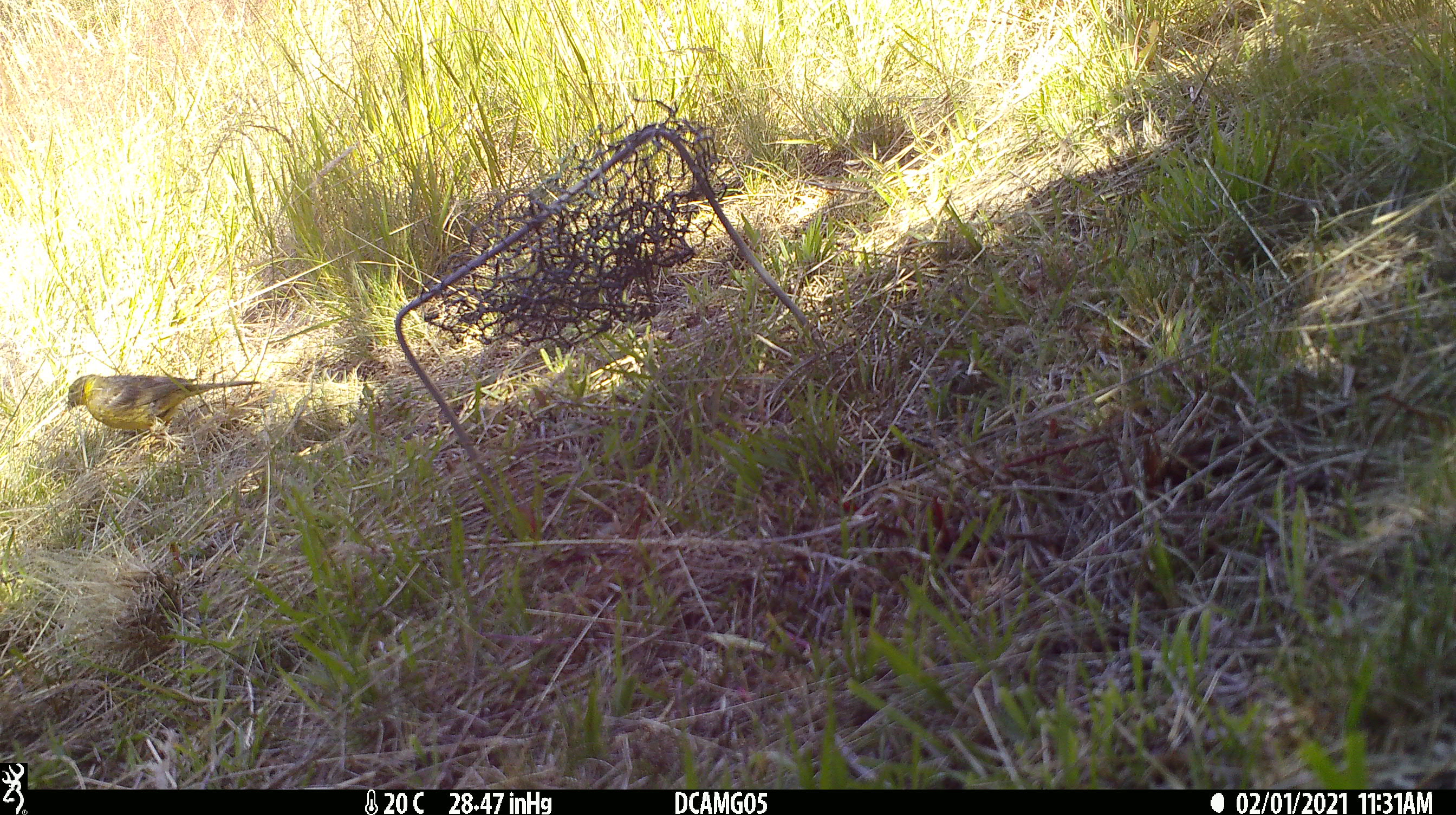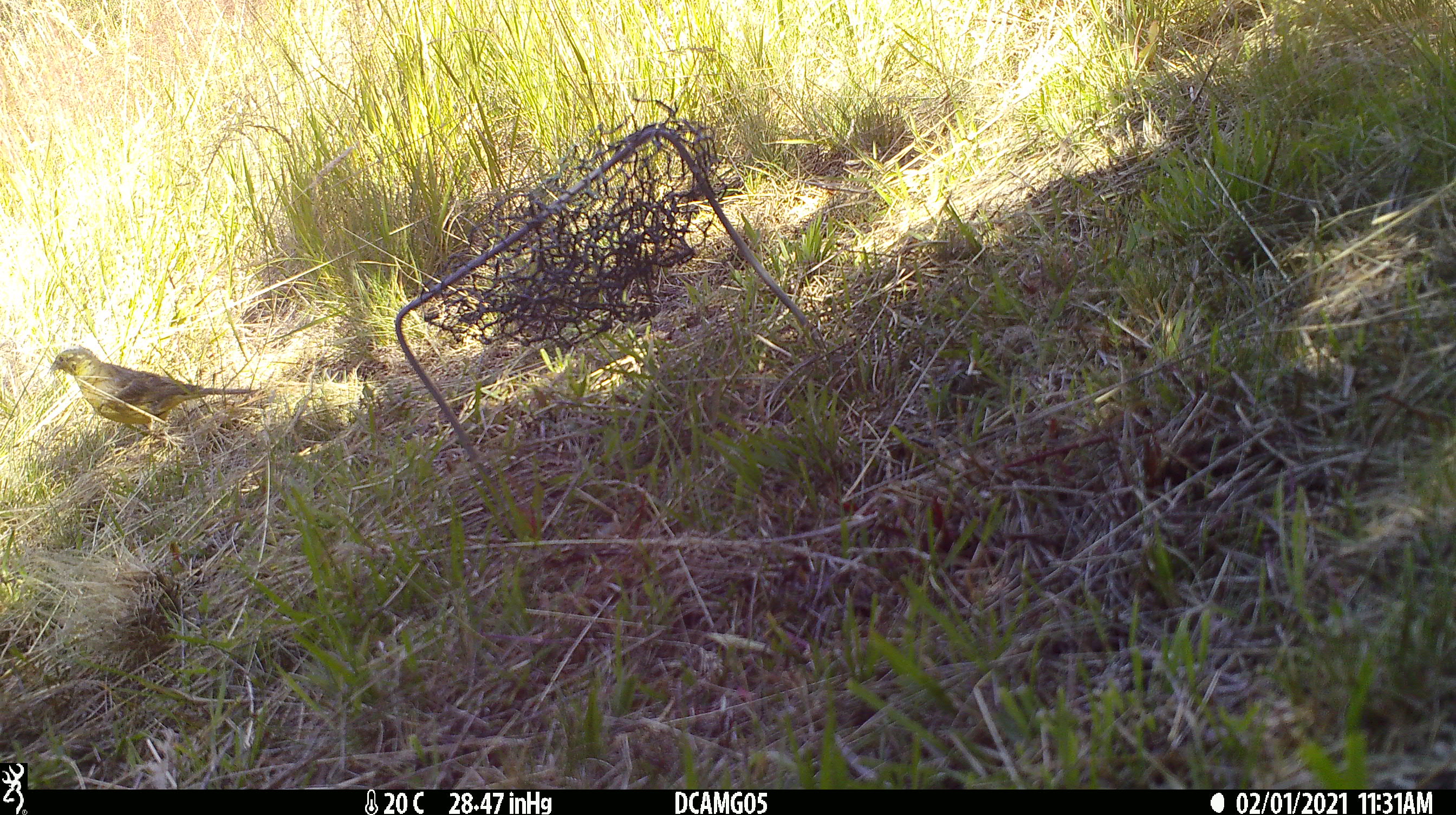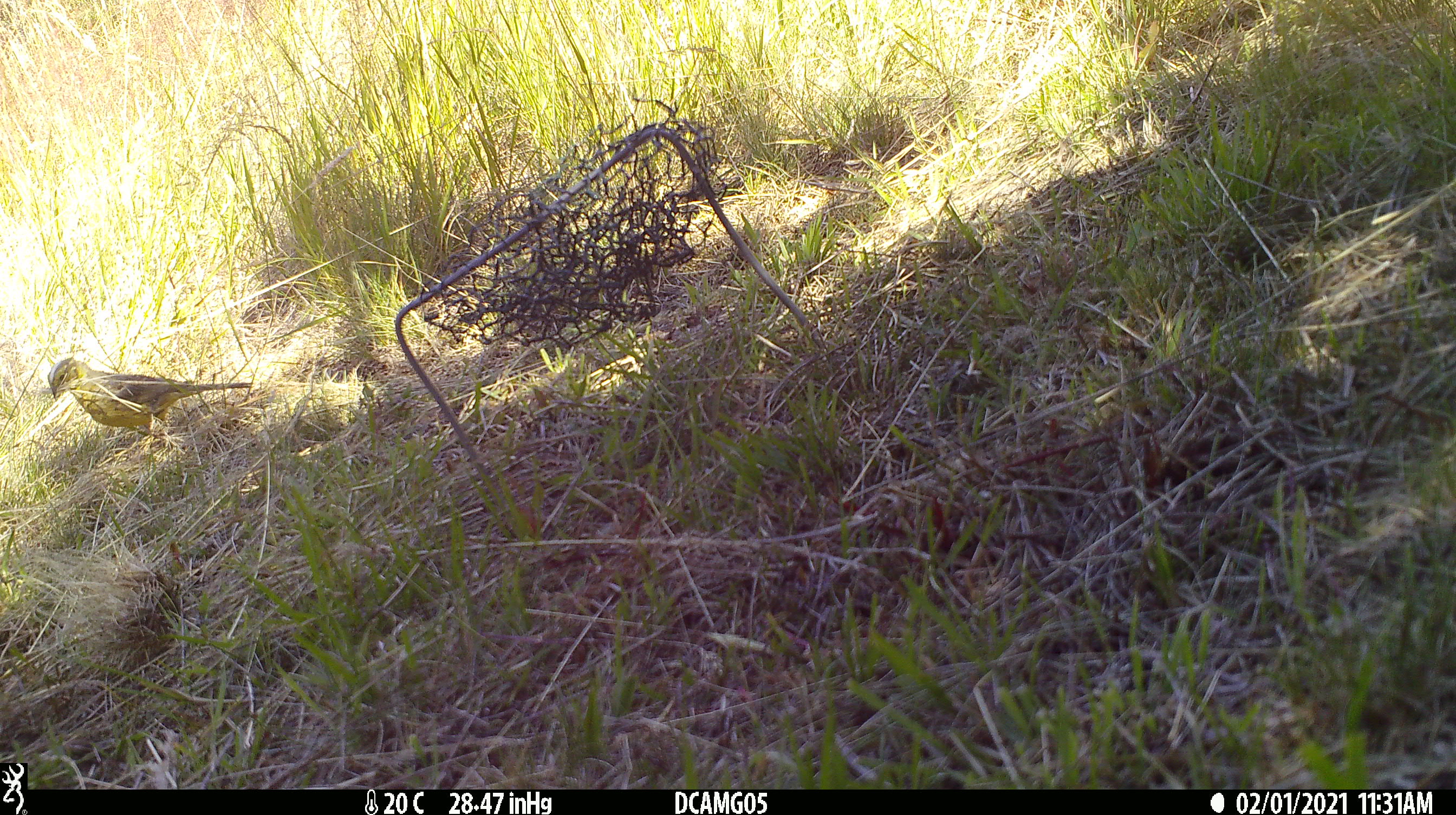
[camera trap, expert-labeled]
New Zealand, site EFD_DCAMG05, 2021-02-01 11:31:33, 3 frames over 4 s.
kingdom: Animalia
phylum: Chordata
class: Aves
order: Passeriformes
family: Fringillidae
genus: Chloris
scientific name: Chloris chloris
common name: greenfinch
Greenfinch (Chloris chloris).